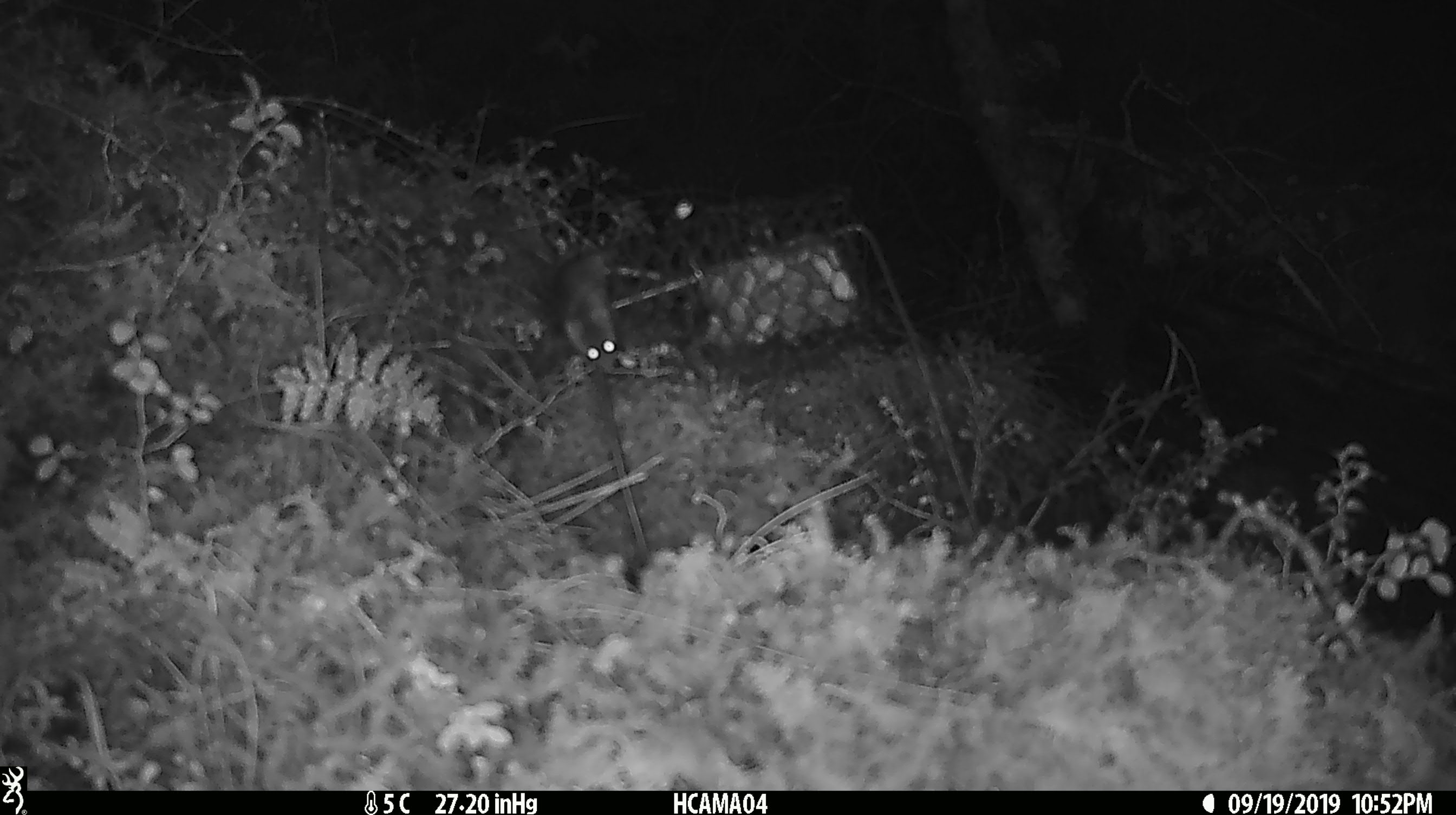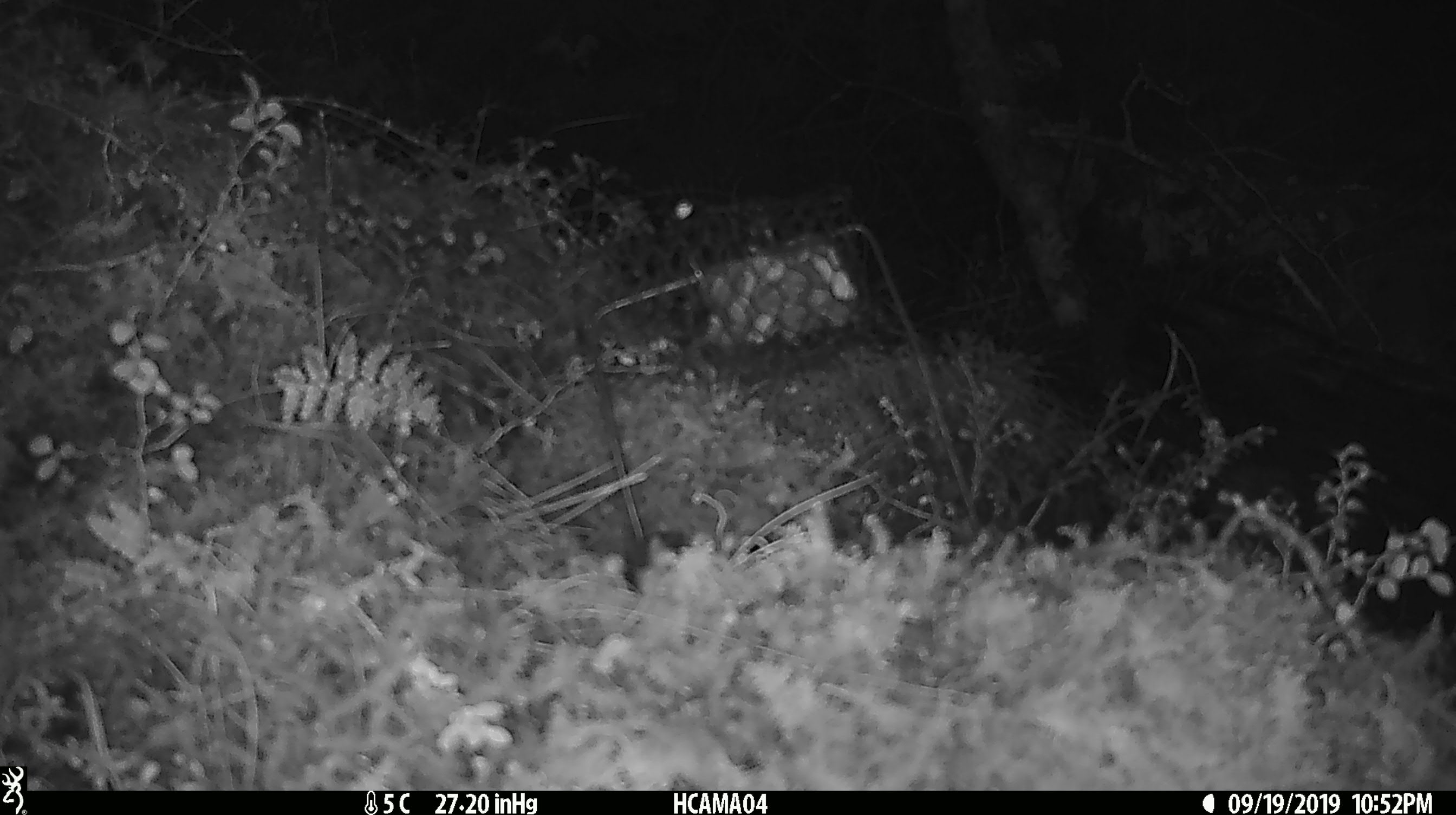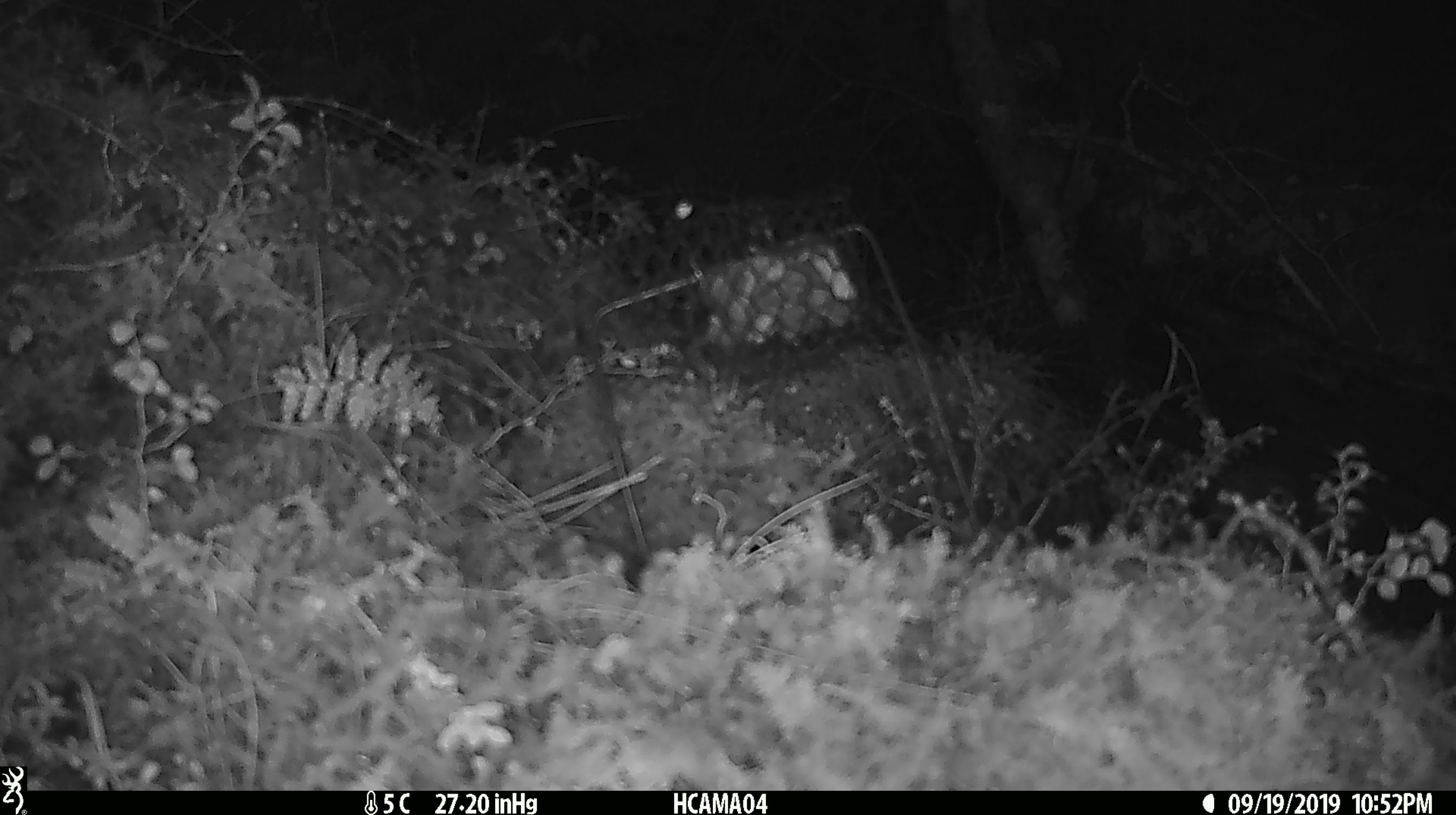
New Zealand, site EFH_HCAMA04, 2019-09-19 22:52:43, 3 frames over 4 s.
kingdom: Animalia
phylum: Chordata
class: Mammalia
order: Rodentia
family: Muridae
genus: Mus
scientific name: Mus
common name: mouse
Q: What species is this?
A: Mouse (Mus).